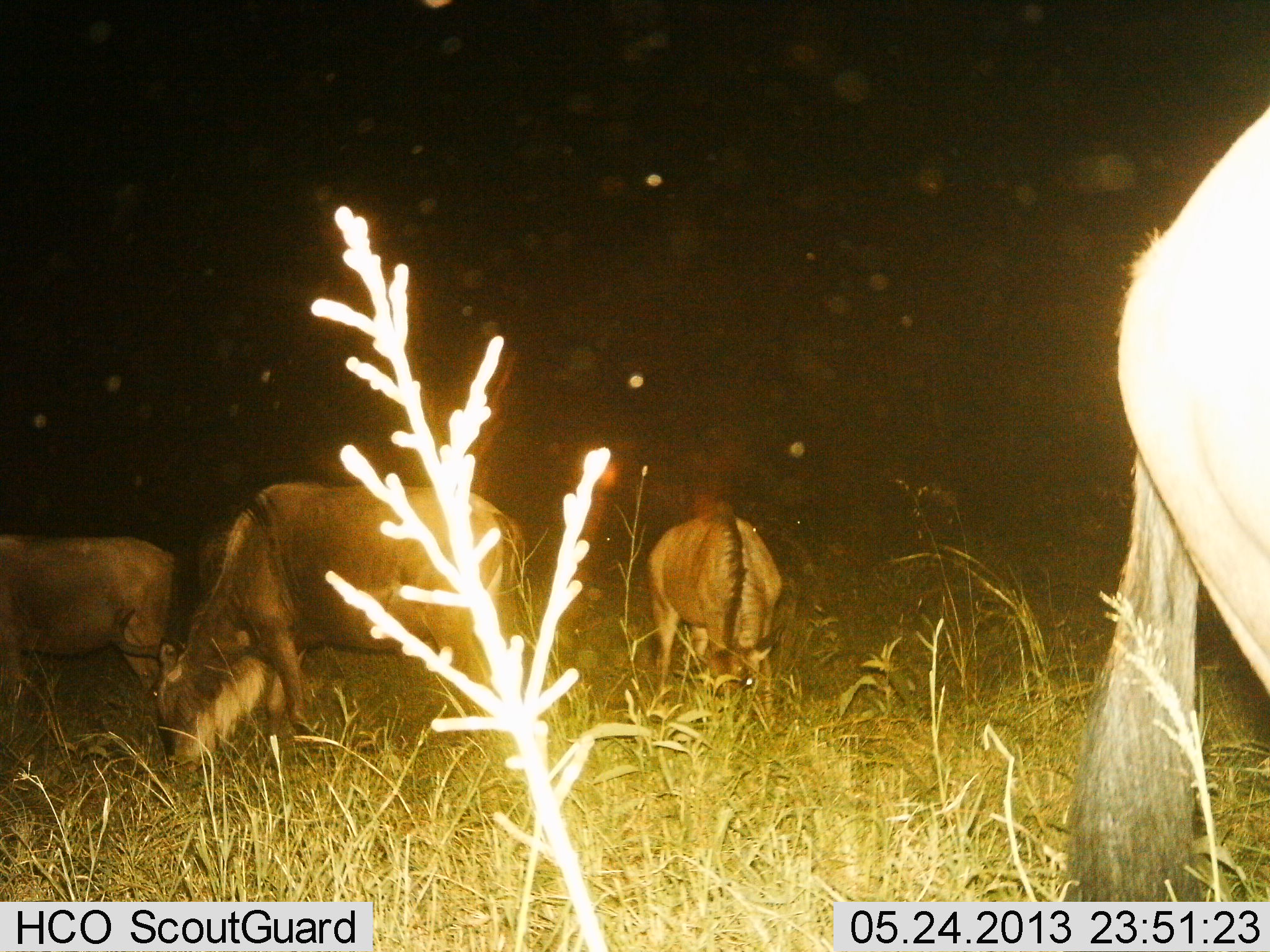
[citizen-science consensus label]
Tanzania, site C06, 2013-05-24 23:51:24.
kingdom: Animalia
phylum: Chordata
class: Mammalia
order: Artiodactyla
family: Bovidae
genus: Connochaetes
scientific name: Connochaetes taurinus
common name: blue wildebeest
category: wildebeest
Wildebeest (blue wildebeest) (Connochaetes taurinus), count 4. Behavior (volunteer vote fractions): standing 28%, resting 0%, moving 4%, interacting 0%. Young present (vote fraction): 0%. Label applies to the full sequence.